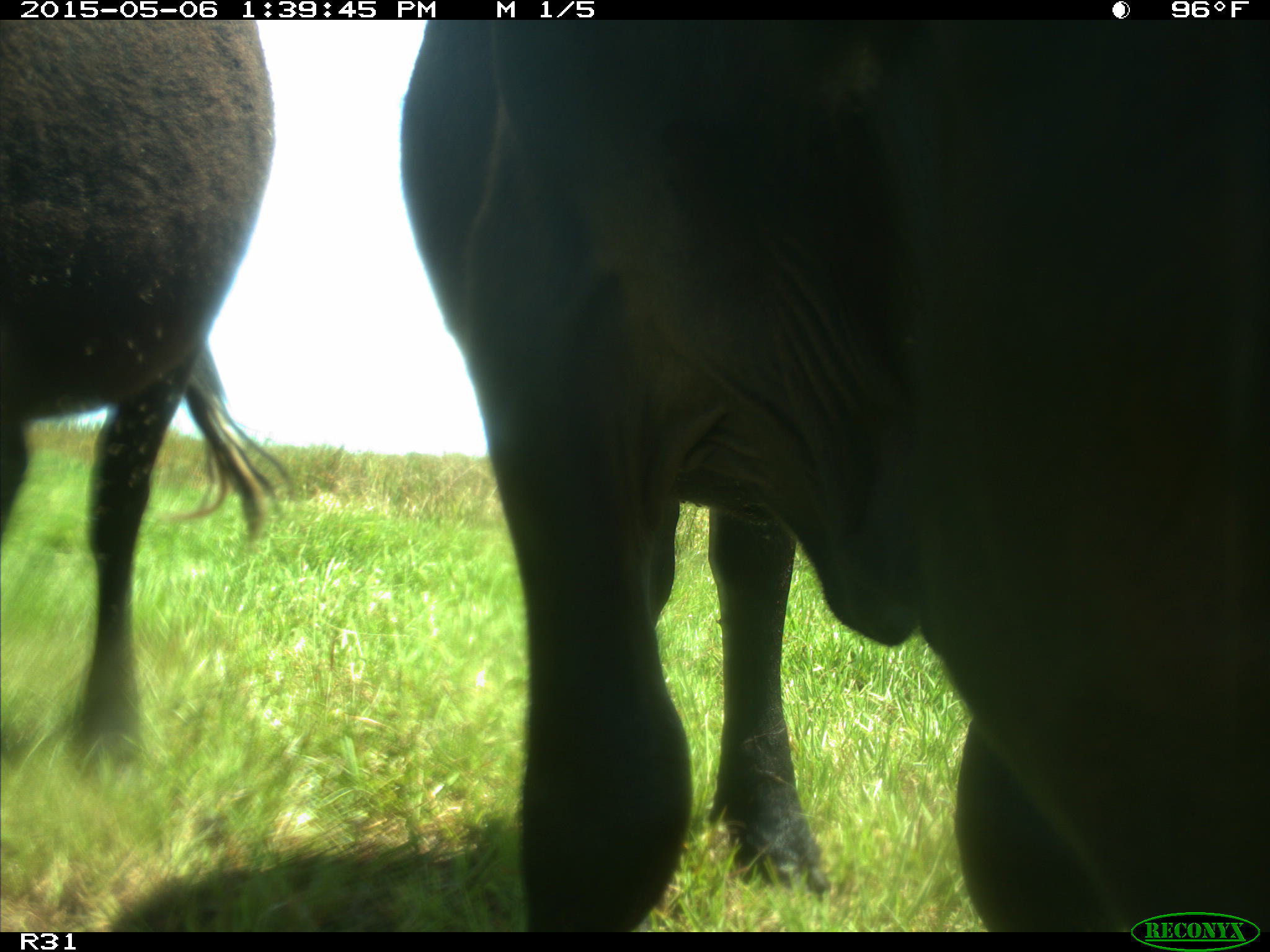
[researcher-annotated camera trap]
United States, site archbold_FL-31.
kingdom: Animalia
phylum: Chordata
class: Mammalia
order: Artiodactyla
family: Bovidae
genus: Bos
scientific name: Bos taurus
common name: domestic cow